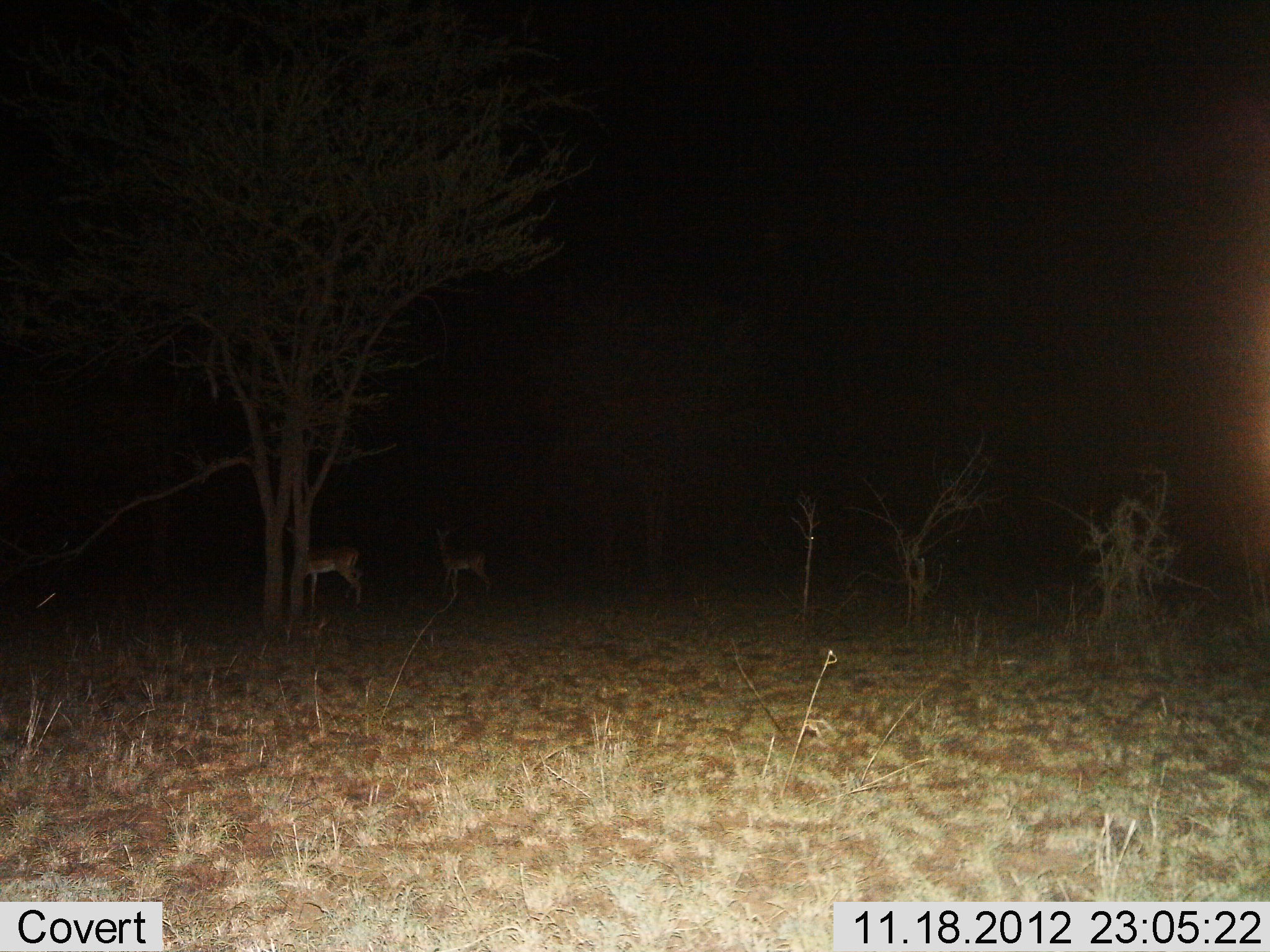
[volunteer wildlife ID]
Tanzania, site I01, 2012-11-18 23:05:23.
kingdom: Animalia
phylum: Chordata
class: Mammalia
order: Artiodactyla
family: Bovidae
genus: Nanger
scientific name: Nanger granti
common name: grant's gazelle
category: gazellegrants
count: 2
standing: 89%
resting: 0%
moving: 11%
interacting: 0%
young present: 0%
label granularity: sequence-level